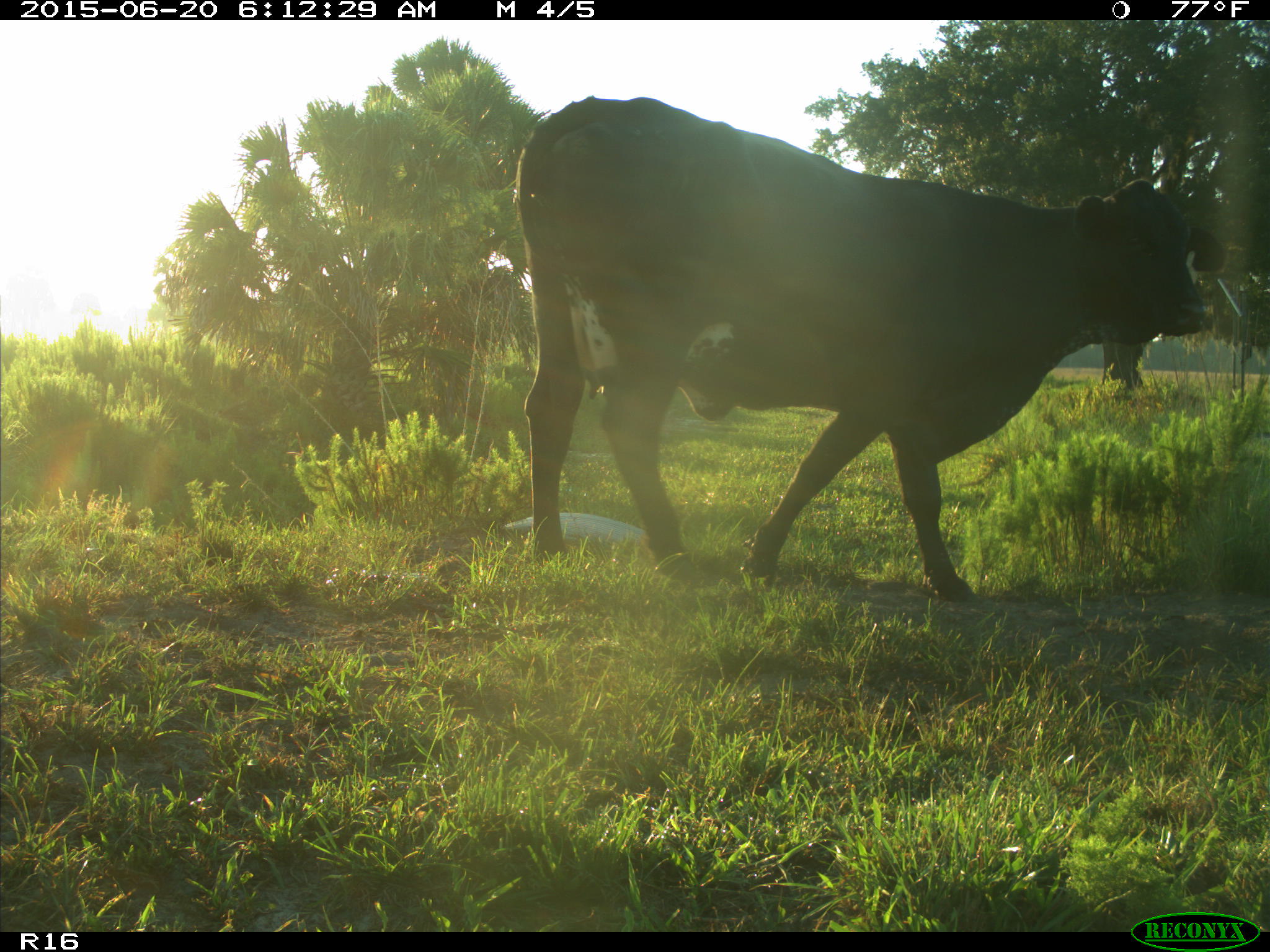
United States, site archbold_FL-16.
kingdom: Animalia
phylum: Chordata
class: Mammalia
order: Artiodactyla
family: Bovidae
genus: Bos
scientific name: Bos taurus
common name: domestic cow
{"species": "Bos taurus (domestic cow)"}